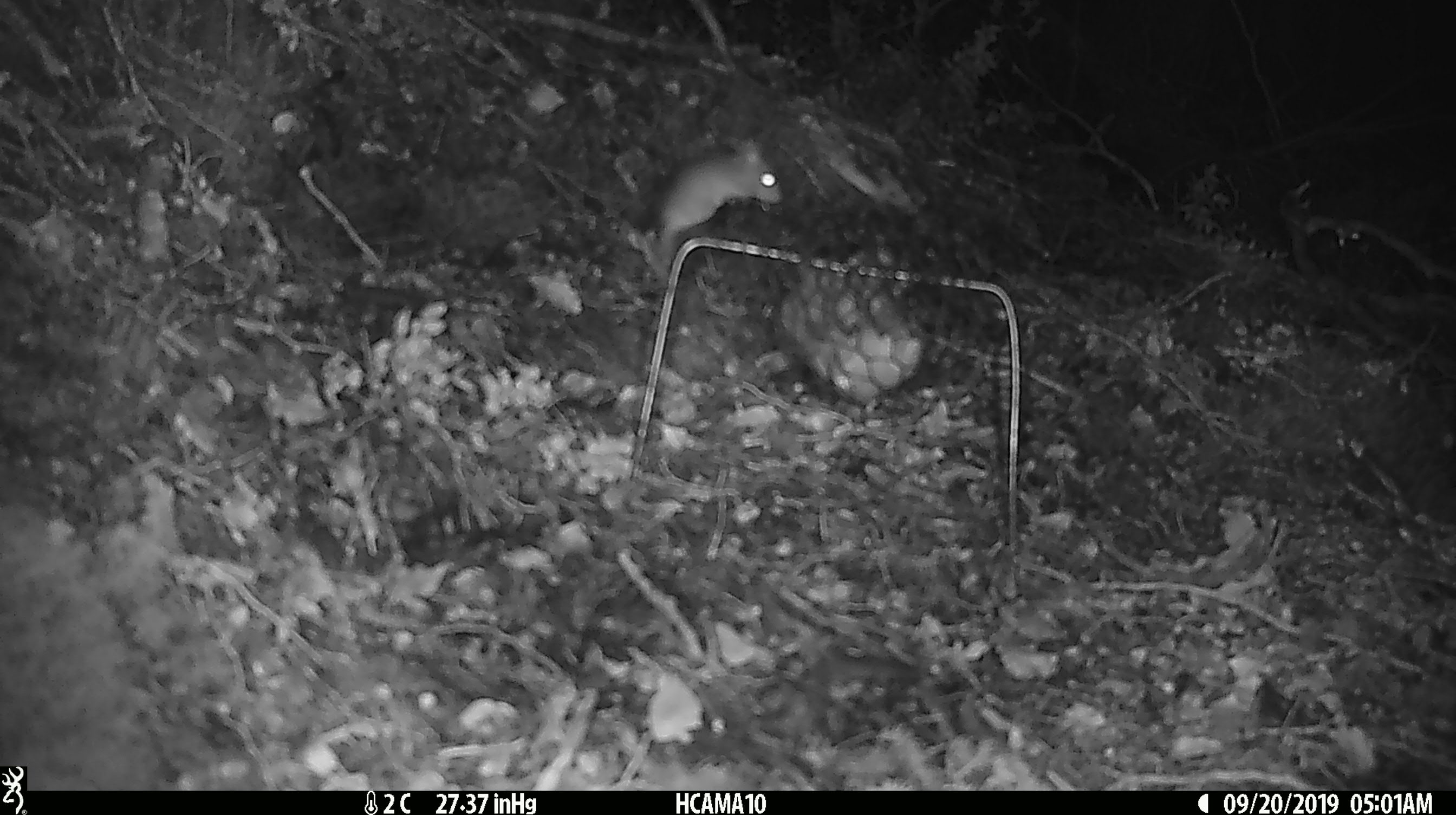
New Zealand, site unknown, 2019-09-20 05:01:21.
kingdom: Animalia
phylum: Chordata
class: Mammalia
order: Rodentia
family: Muridae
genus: Mus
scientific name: Mus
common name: mouse